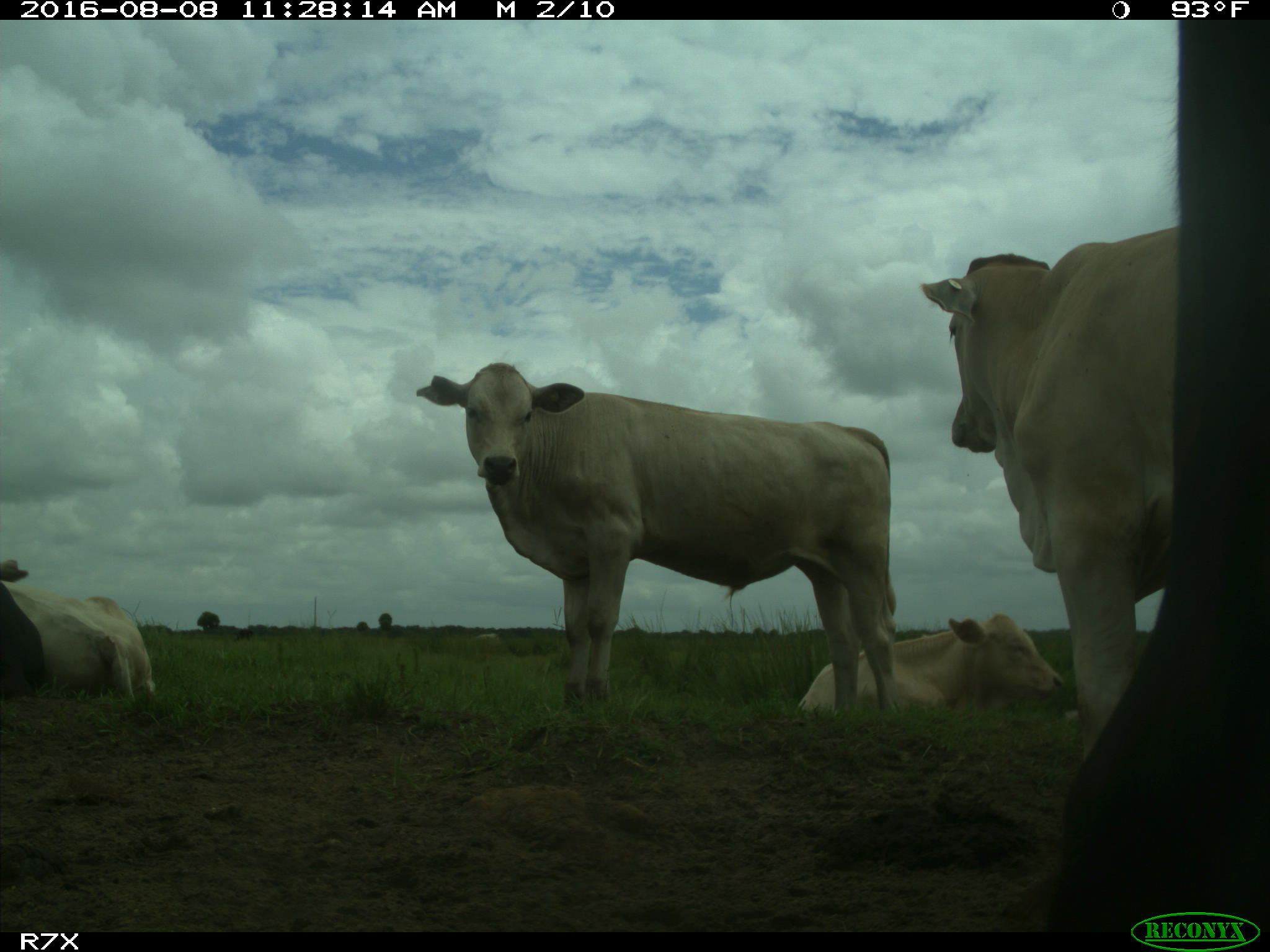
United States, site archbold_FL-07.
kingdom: Animalia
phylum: Chordata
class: Mammalia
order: Artiodactyla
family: Bovidae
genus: Bos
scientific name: Bos taurus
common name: domestic cow